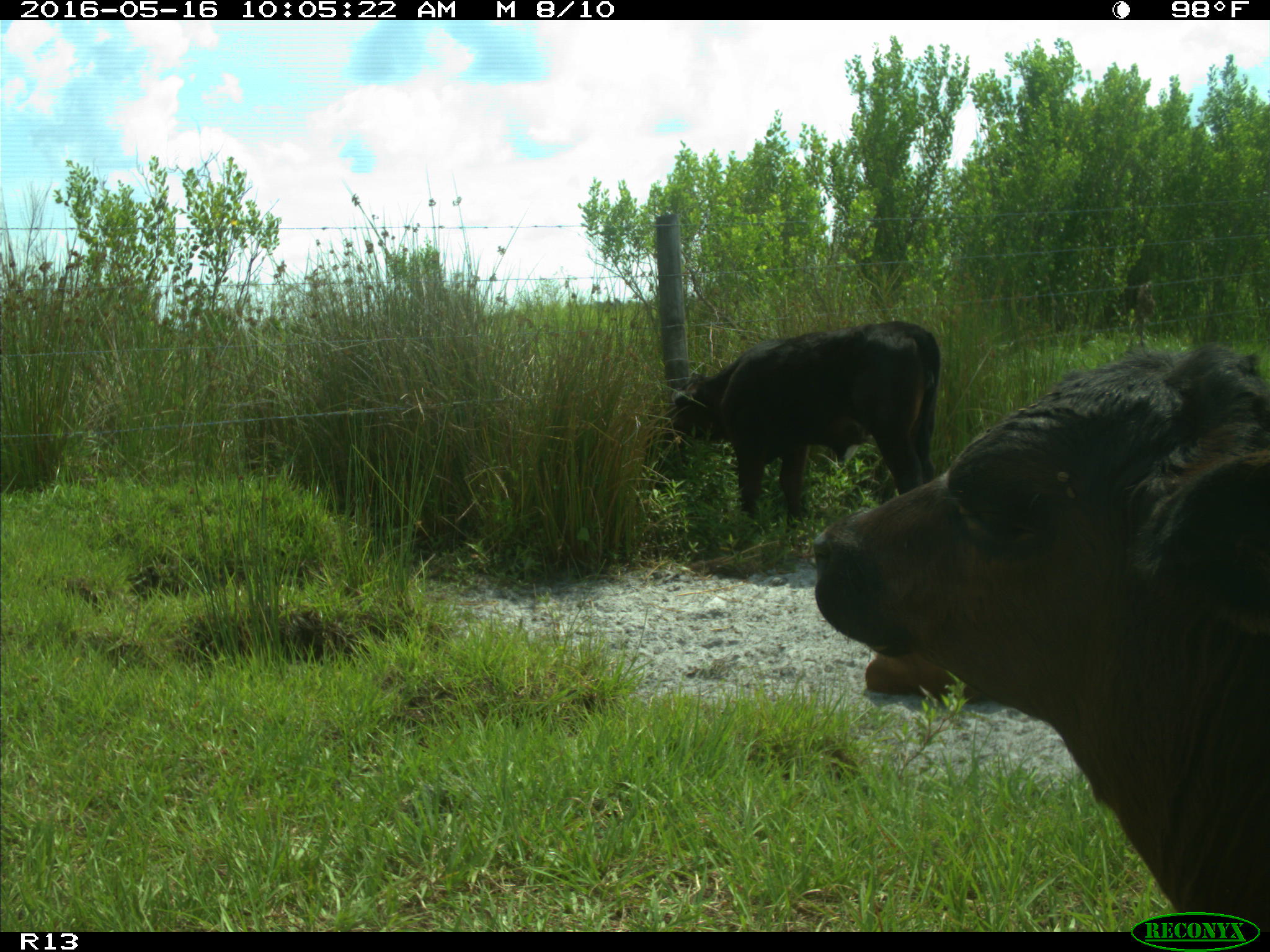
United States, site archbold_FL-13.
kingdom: Animalia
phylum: Chordata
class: Mammalia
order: Artiodactyla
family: Bovidae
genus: Bos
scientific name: Bos taurus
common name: domestic cow